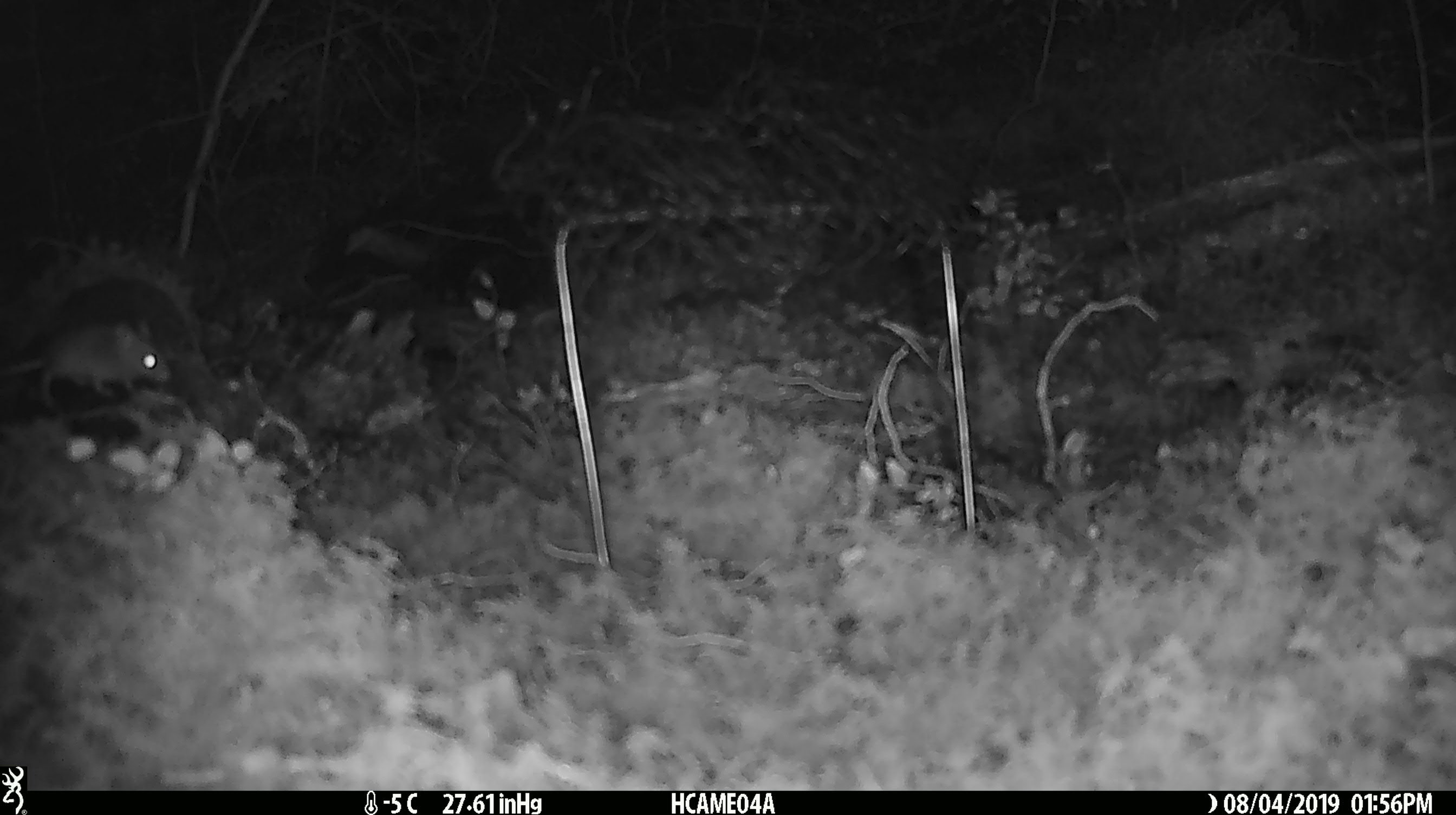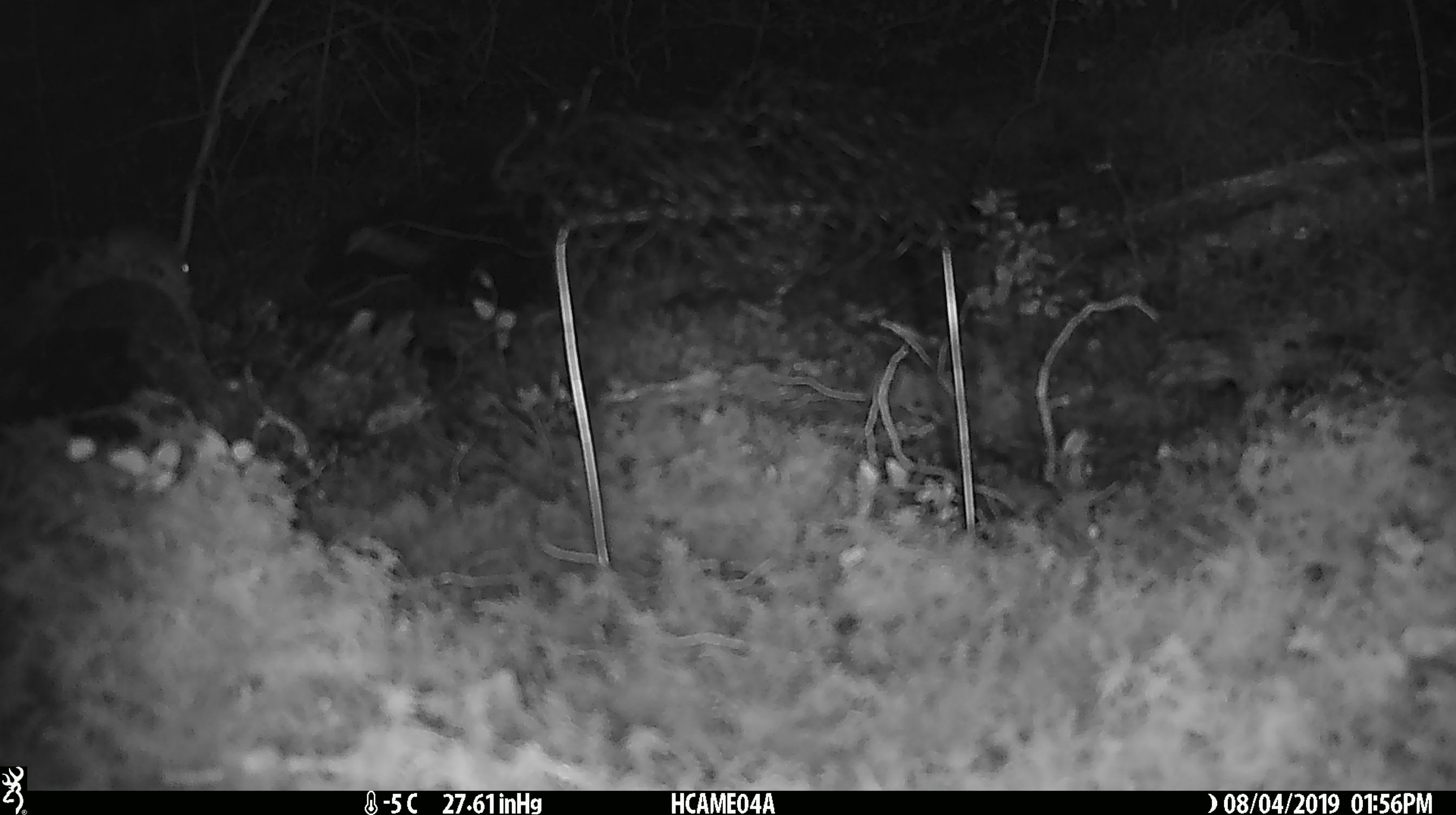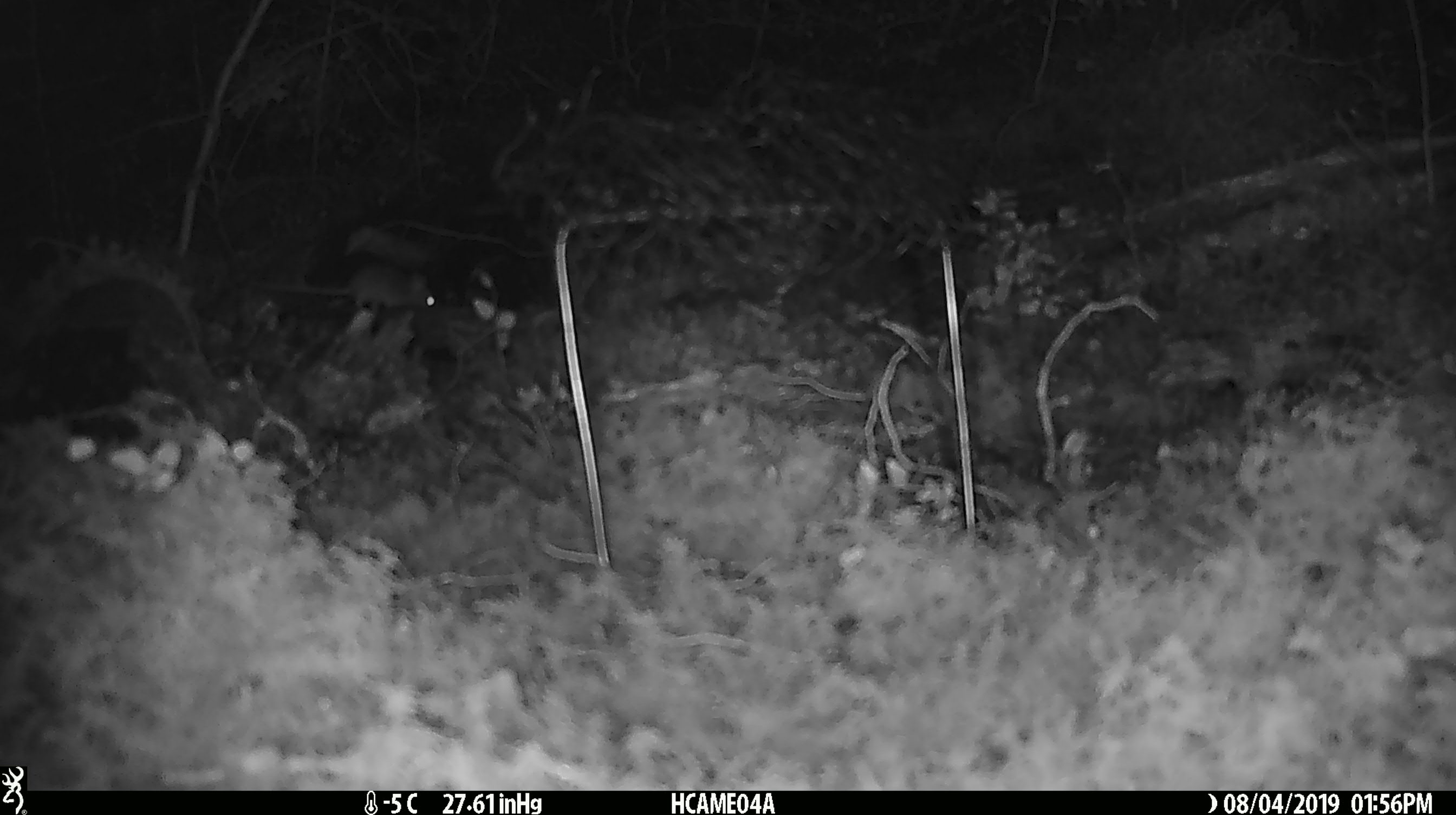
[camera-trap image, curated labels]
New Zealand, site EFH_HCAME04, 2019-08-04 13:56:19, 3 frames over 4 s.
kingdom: Animalia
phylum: Chordata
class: Mammalia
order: Rodentia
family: Muridae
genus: Mus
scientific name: Mus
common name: mouse